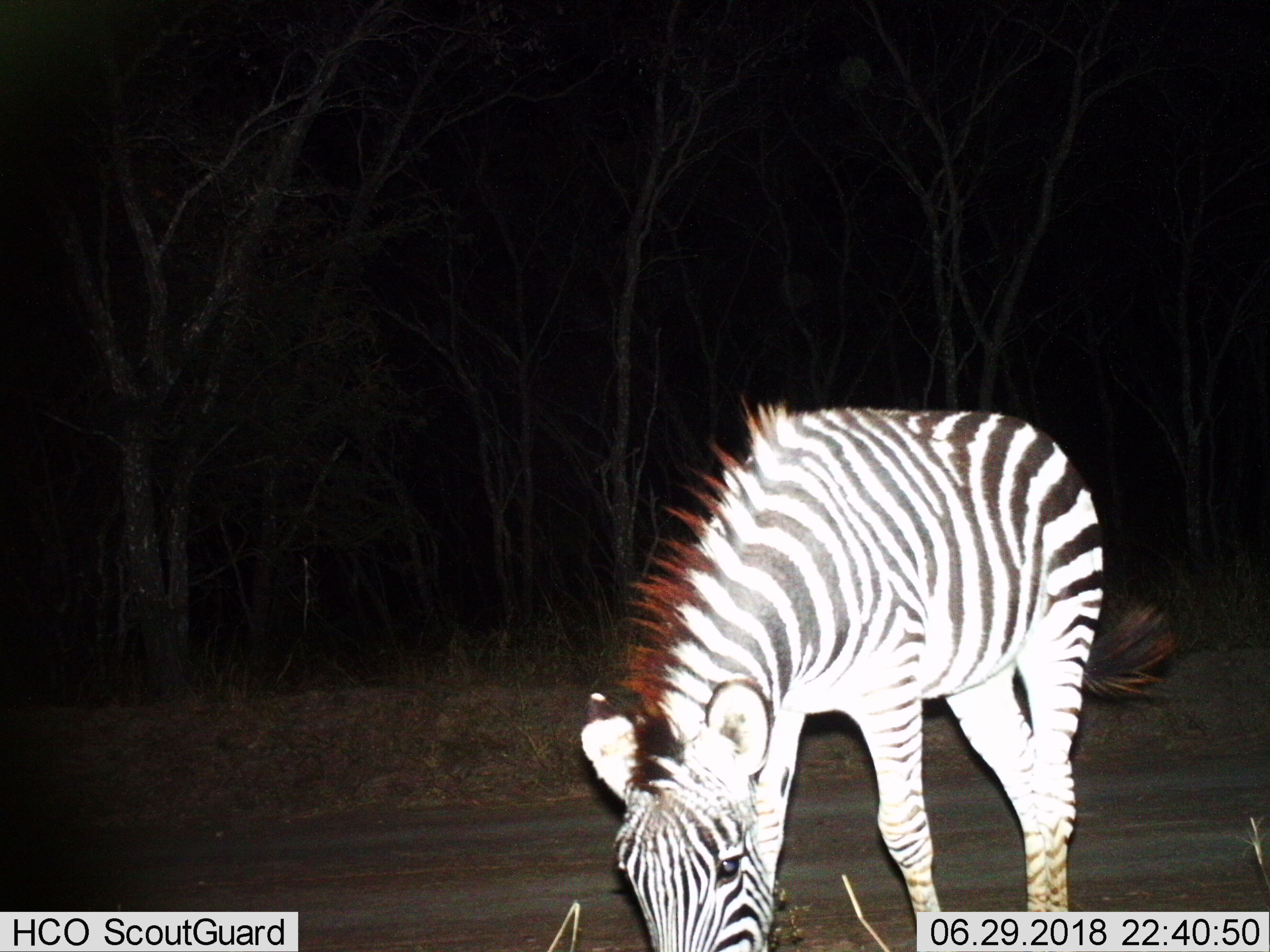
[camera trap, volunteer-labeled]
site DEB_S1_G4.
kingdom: Animalia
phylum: Chordata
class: Mammalia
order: Perissodactyla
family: Equidae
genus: Equus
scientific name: Equus quagga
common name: plains zebra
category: zebraplains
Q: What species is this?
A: Zebraplains (plains zebra) (Equus quagga).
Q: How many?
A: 1.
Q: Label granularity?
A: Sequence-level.